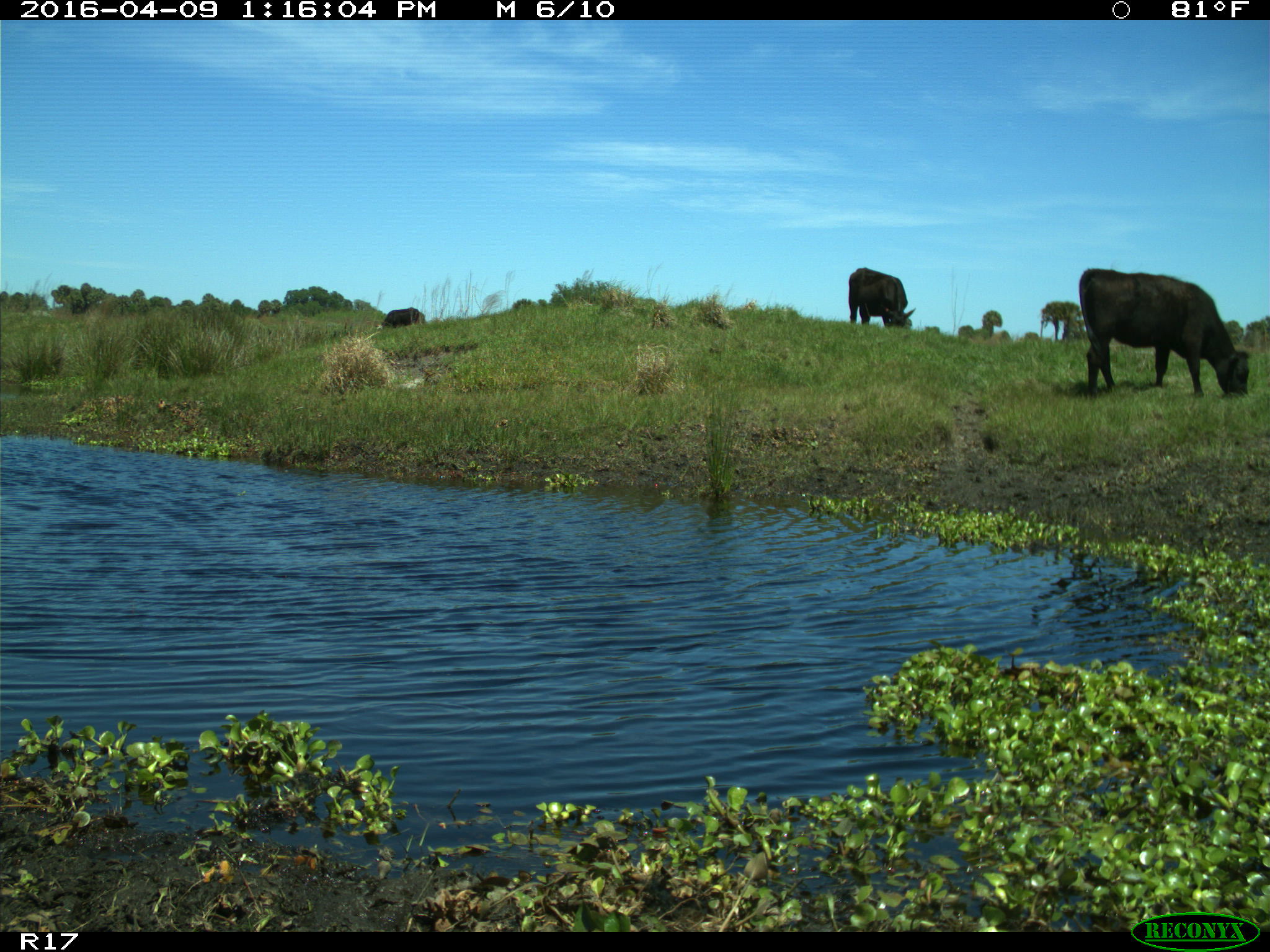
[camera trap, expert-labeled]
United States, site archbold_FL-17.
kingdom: Animalia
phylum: Chordata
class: Mammalia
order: Artiodactyla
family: Bovidae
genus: Bos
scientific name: Bos taurus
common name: domestic cow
Bos taurus (domestic cow).